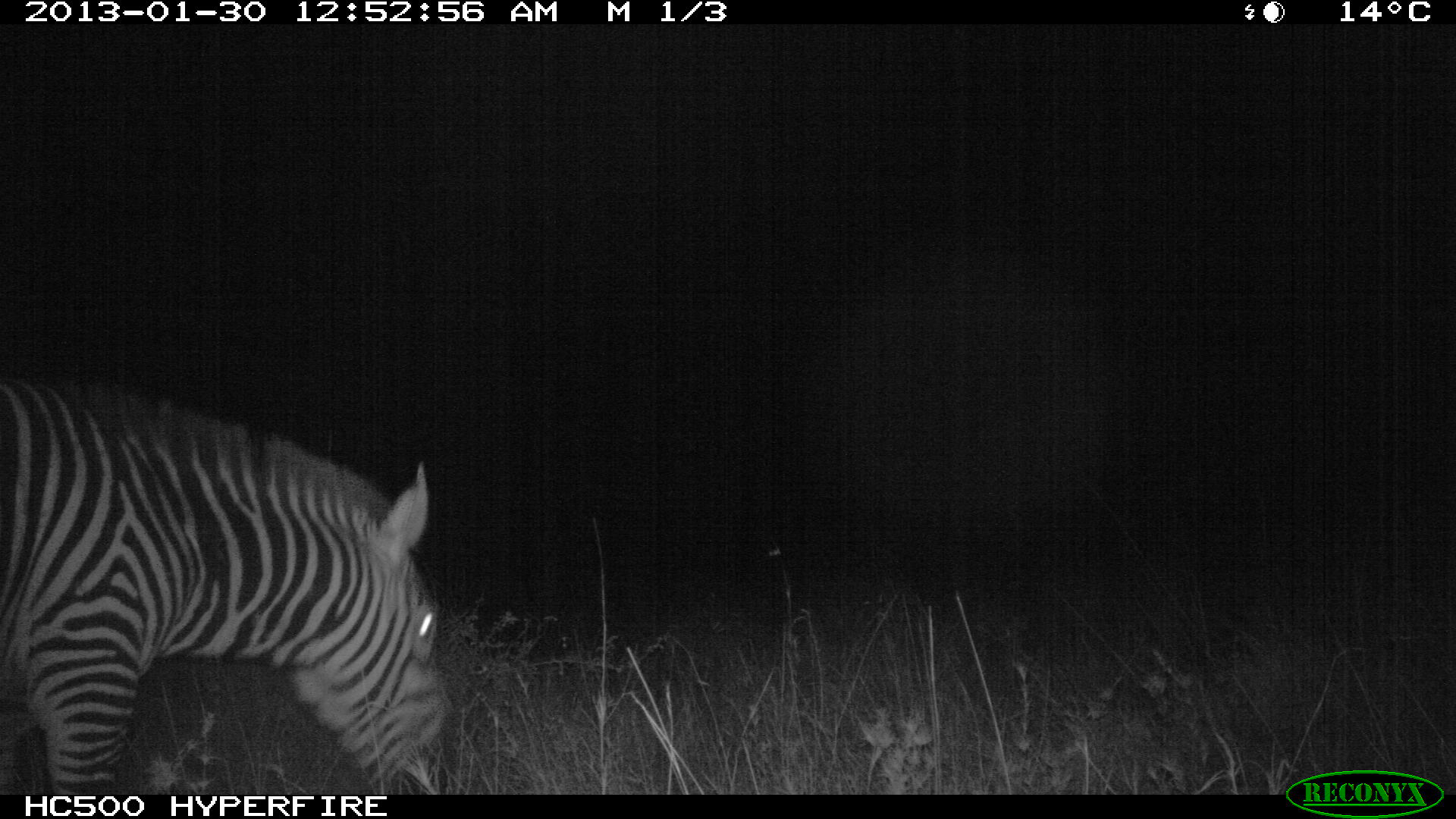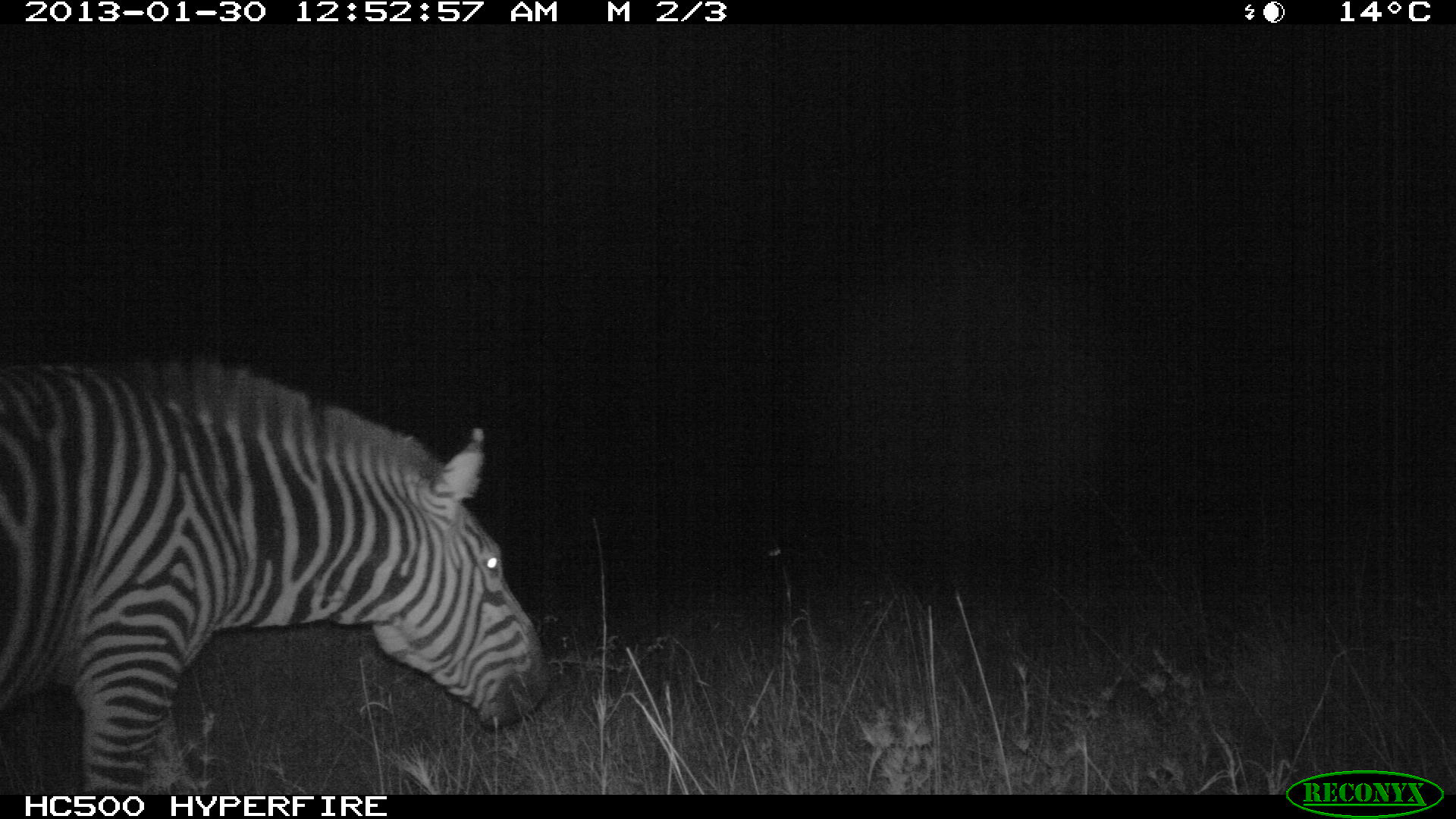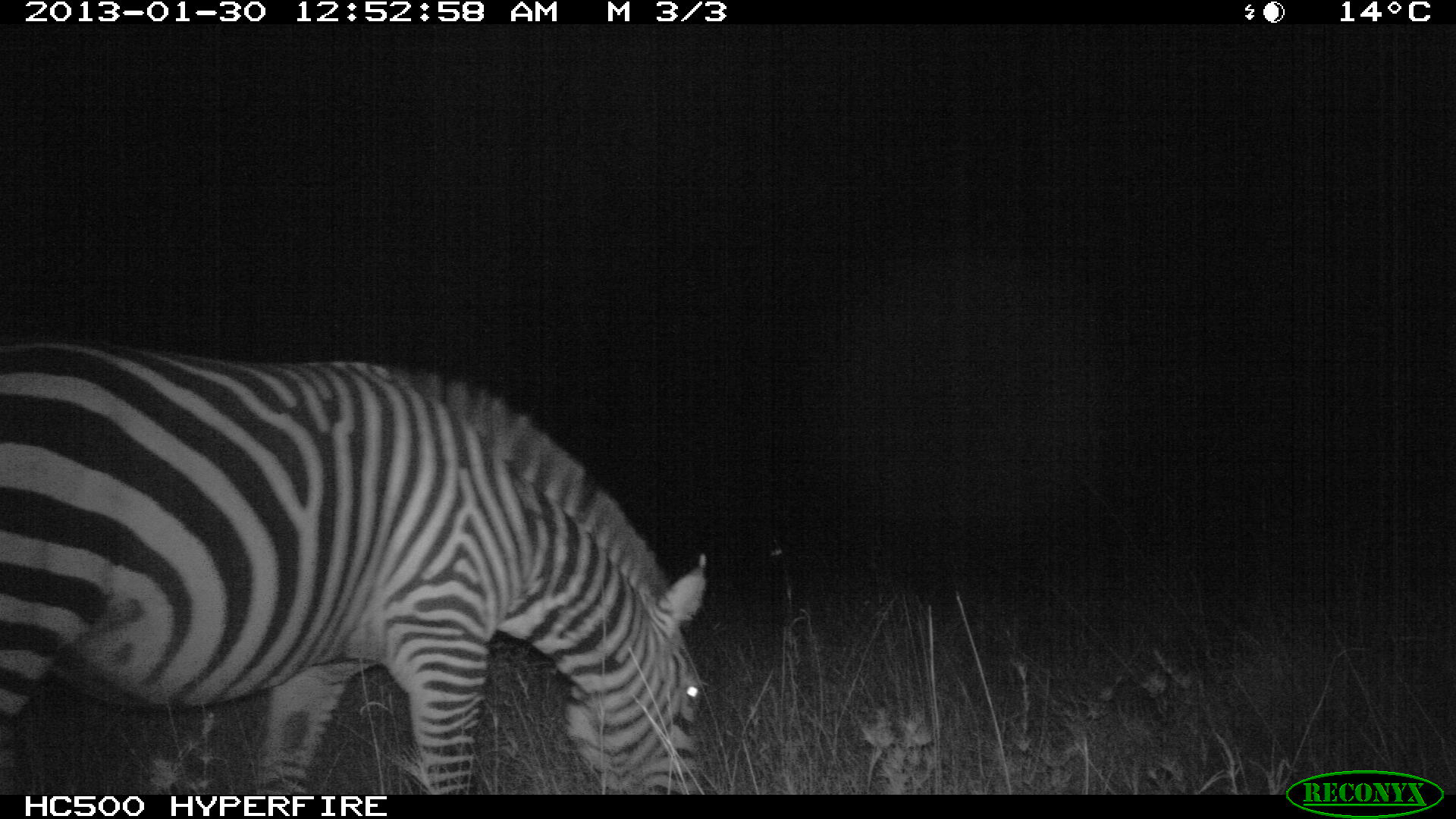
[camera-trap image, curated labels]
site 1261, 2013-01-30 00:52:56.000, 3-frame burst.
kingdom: Animalia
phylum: Chordata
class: Mammalia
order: Perissodactyla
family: Equidae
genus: Equus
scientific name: Equus quagga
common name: plains zebra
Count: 1.